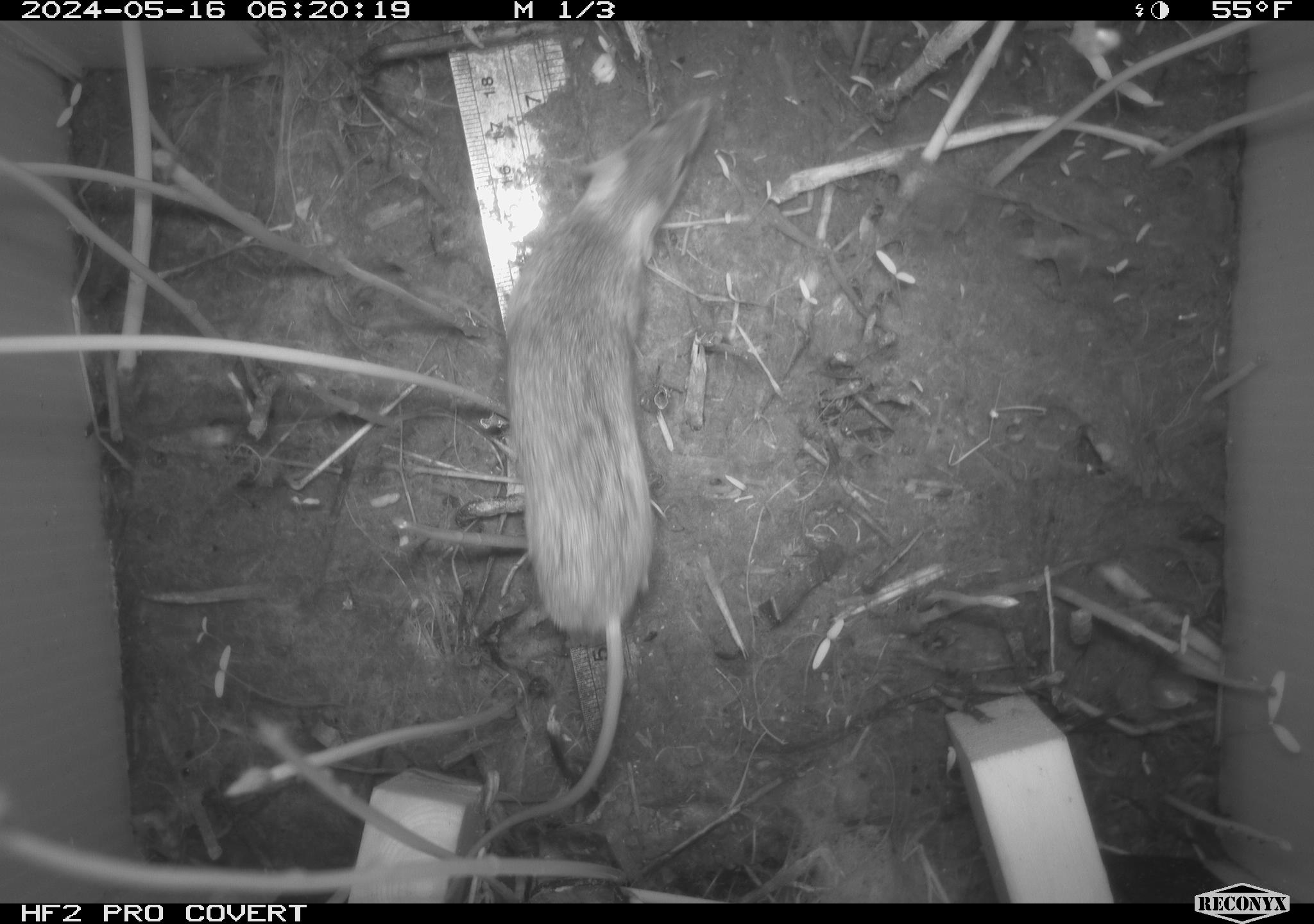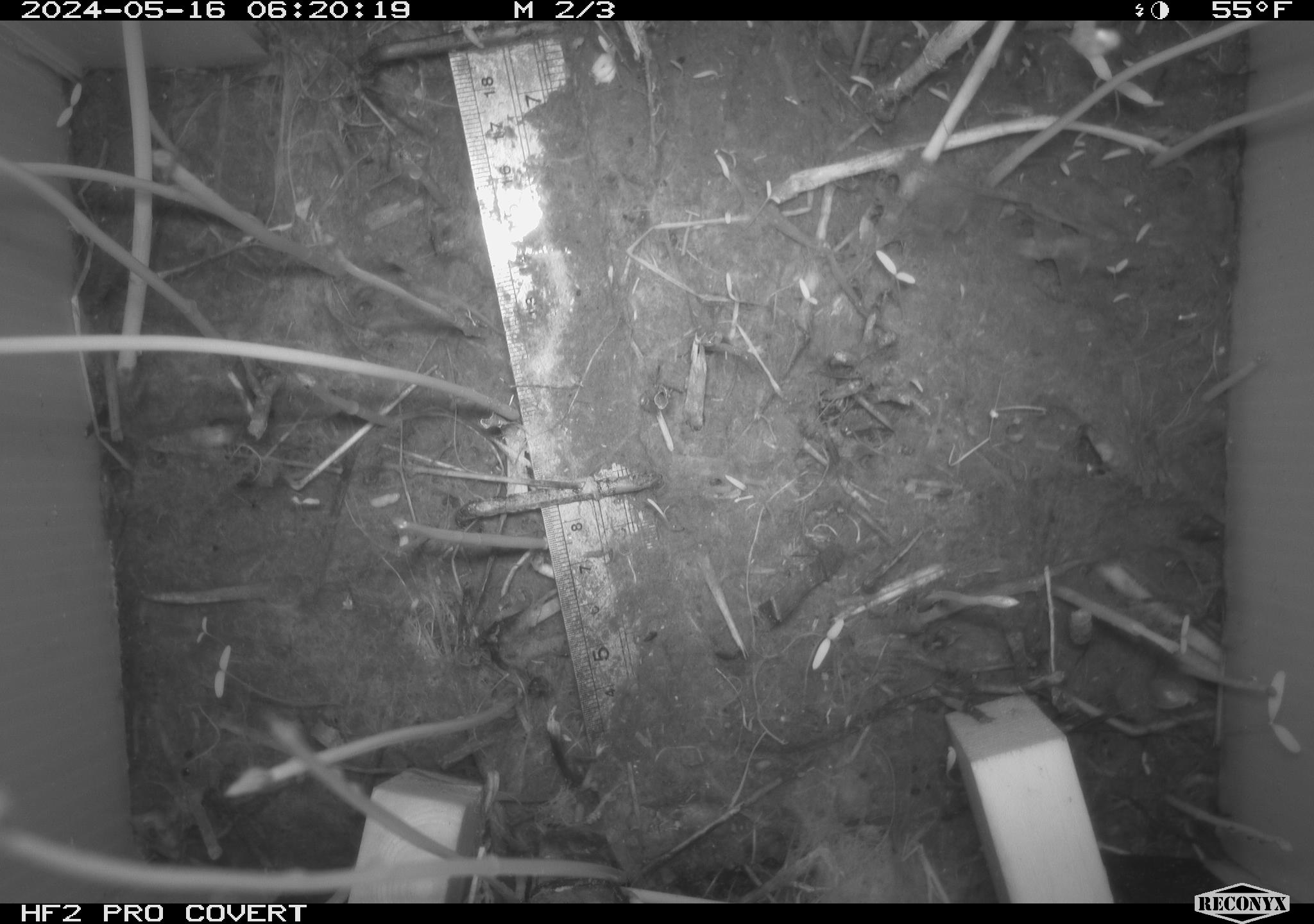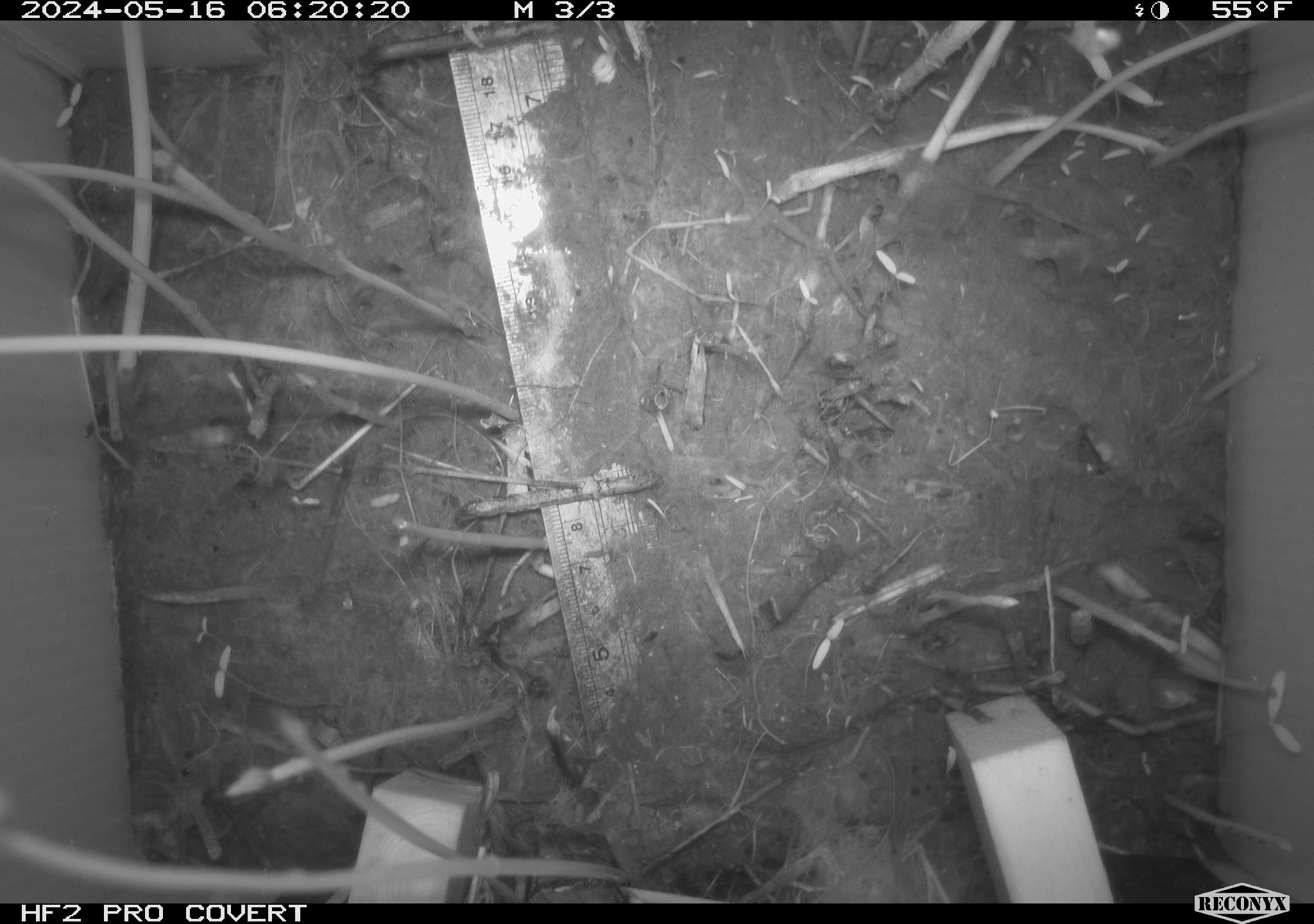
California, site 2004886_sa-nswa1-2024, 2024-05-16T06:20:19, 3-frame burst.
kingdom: Animalia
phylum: Chordata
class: Mammalia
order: Rodentia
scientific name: Rodentia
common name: mouse species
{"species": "mouse species (Rodentia)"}